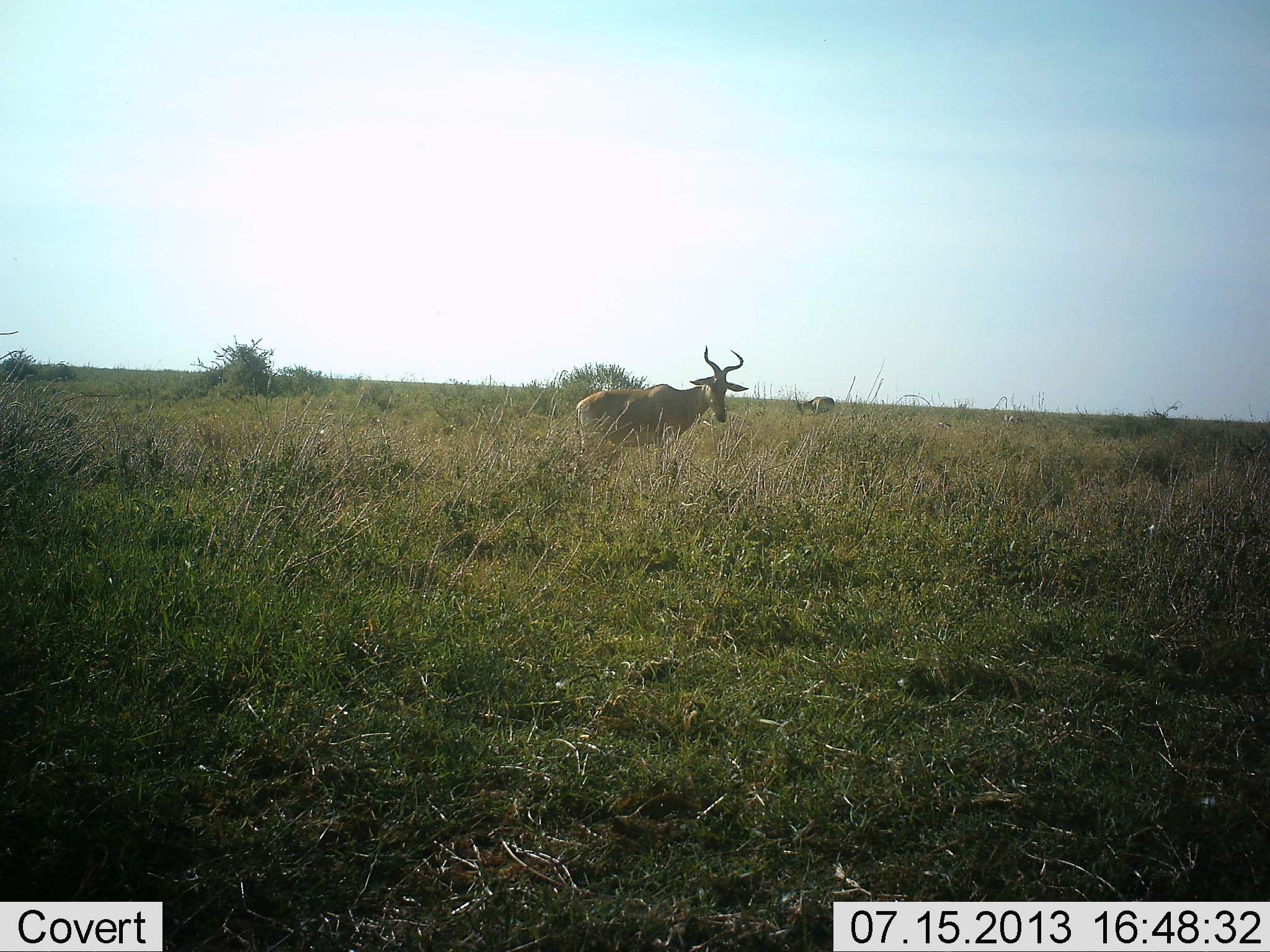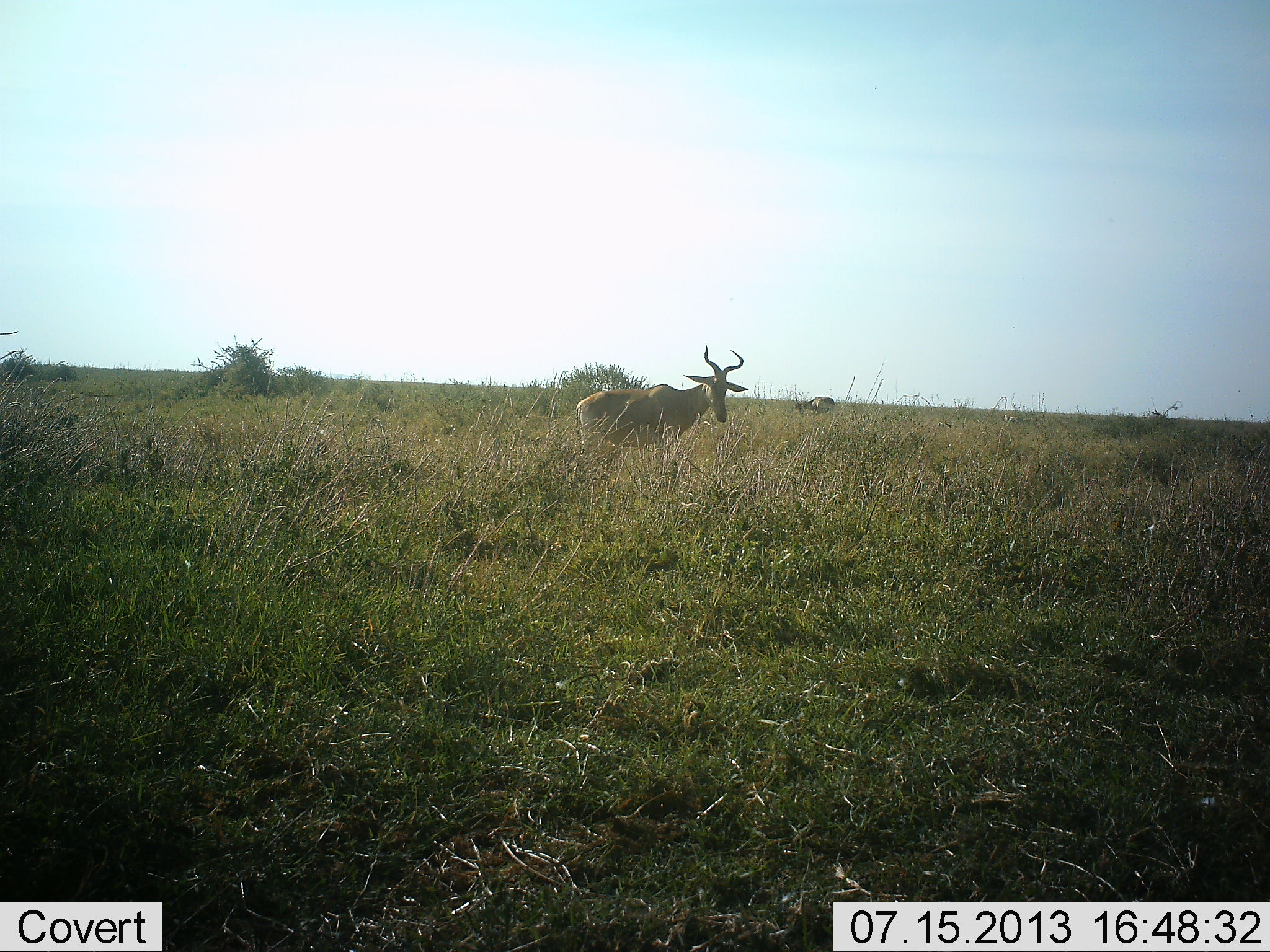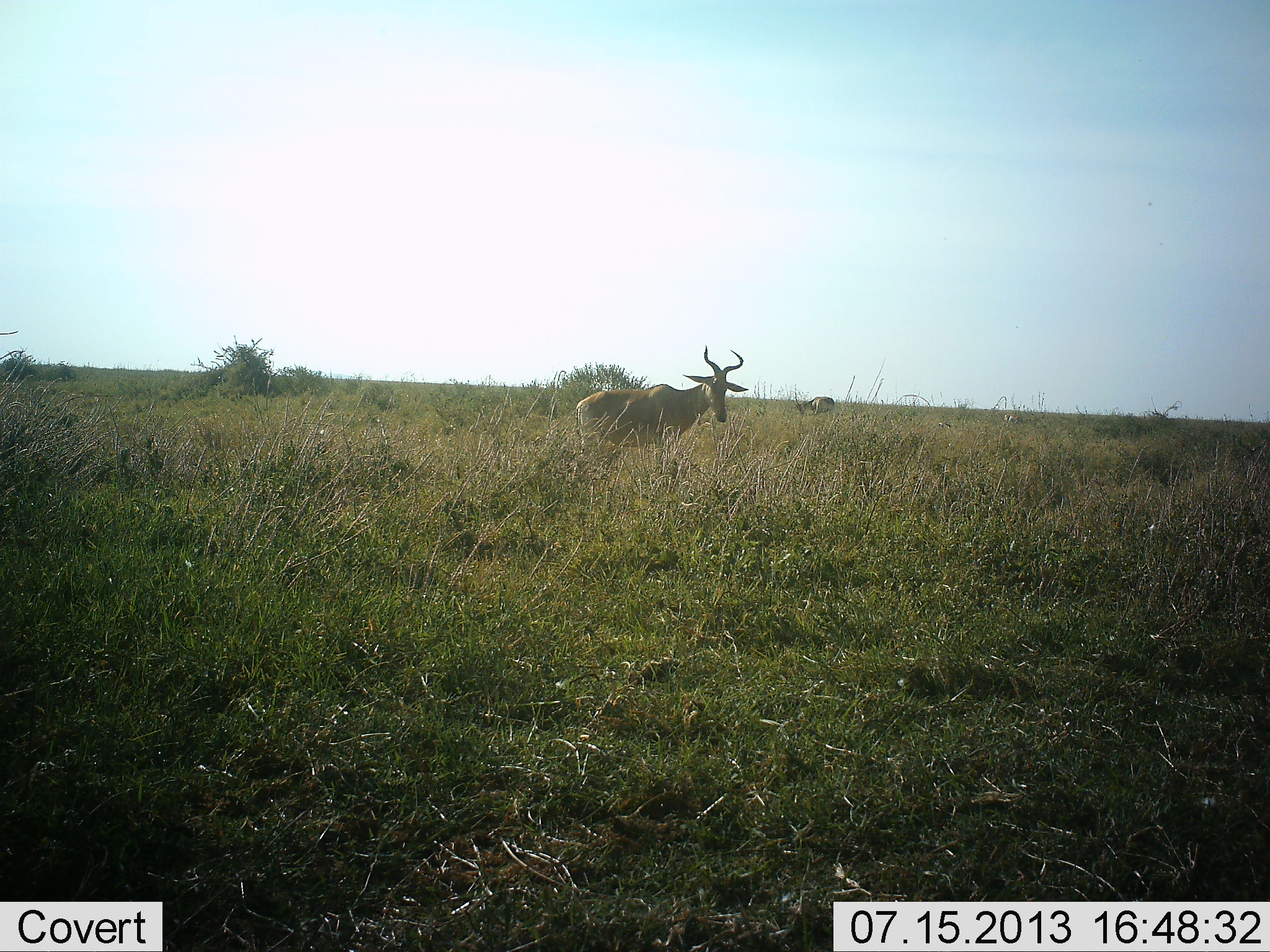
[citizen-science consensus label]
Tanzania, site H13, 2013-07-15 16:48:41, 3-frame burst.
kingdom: Animalia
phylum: Chordata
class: Mammalia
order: Artiodactyla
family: Bovidae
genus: Alcelaphus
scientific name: Alcelaphus buselaphus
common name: hartebeest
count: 1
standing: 96%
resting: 0%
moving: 8%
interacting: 4%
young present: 0%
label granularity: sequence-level